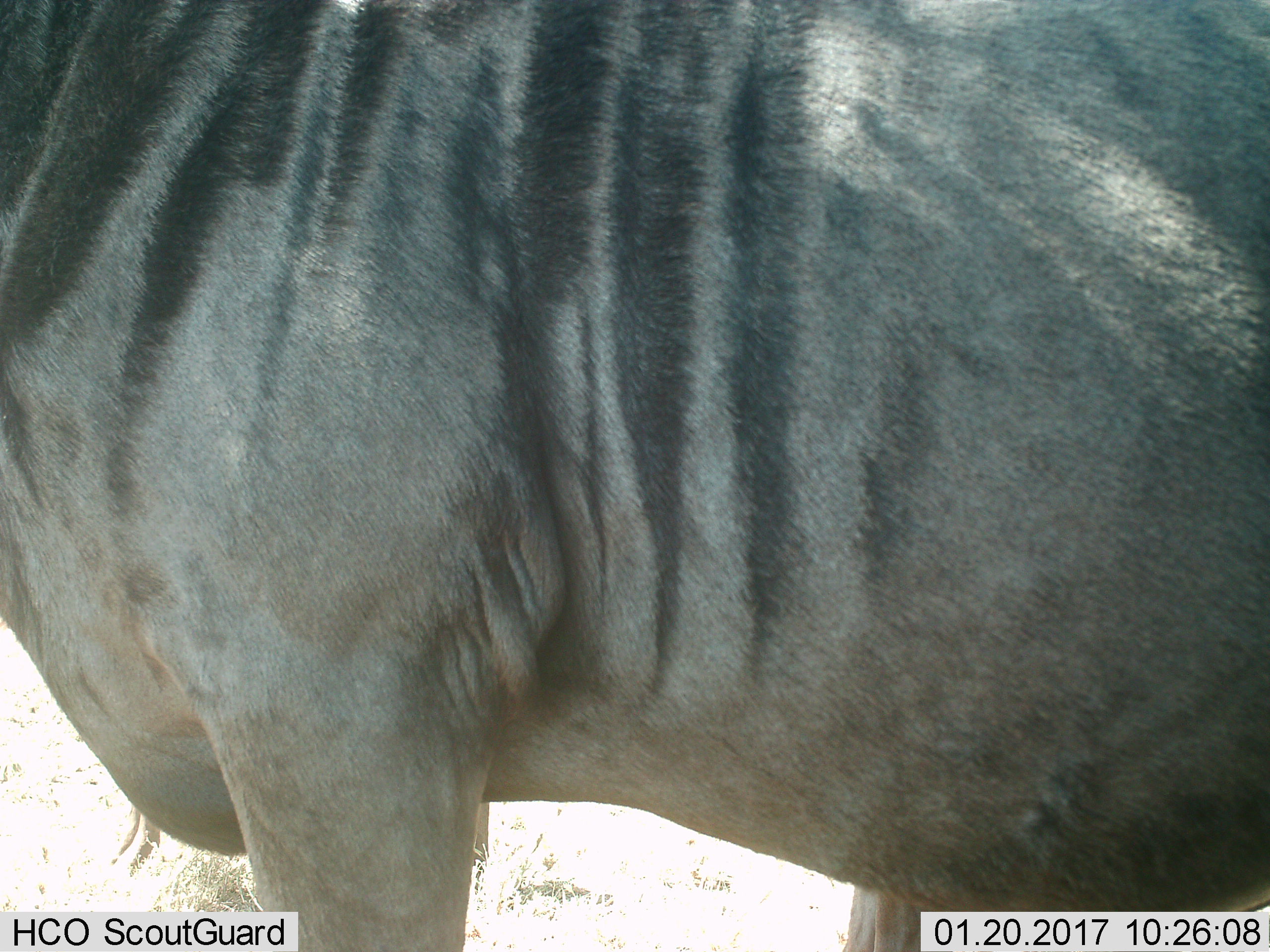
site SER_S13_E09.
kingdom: Animalia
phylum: Chordata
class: Mammalia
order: Artiodactyla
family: Bovidae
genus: Connochaetes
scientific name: Connochaetes taurinus taurinus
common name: blue wildebeest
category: wildebeestblue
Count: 1.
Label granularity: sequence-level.